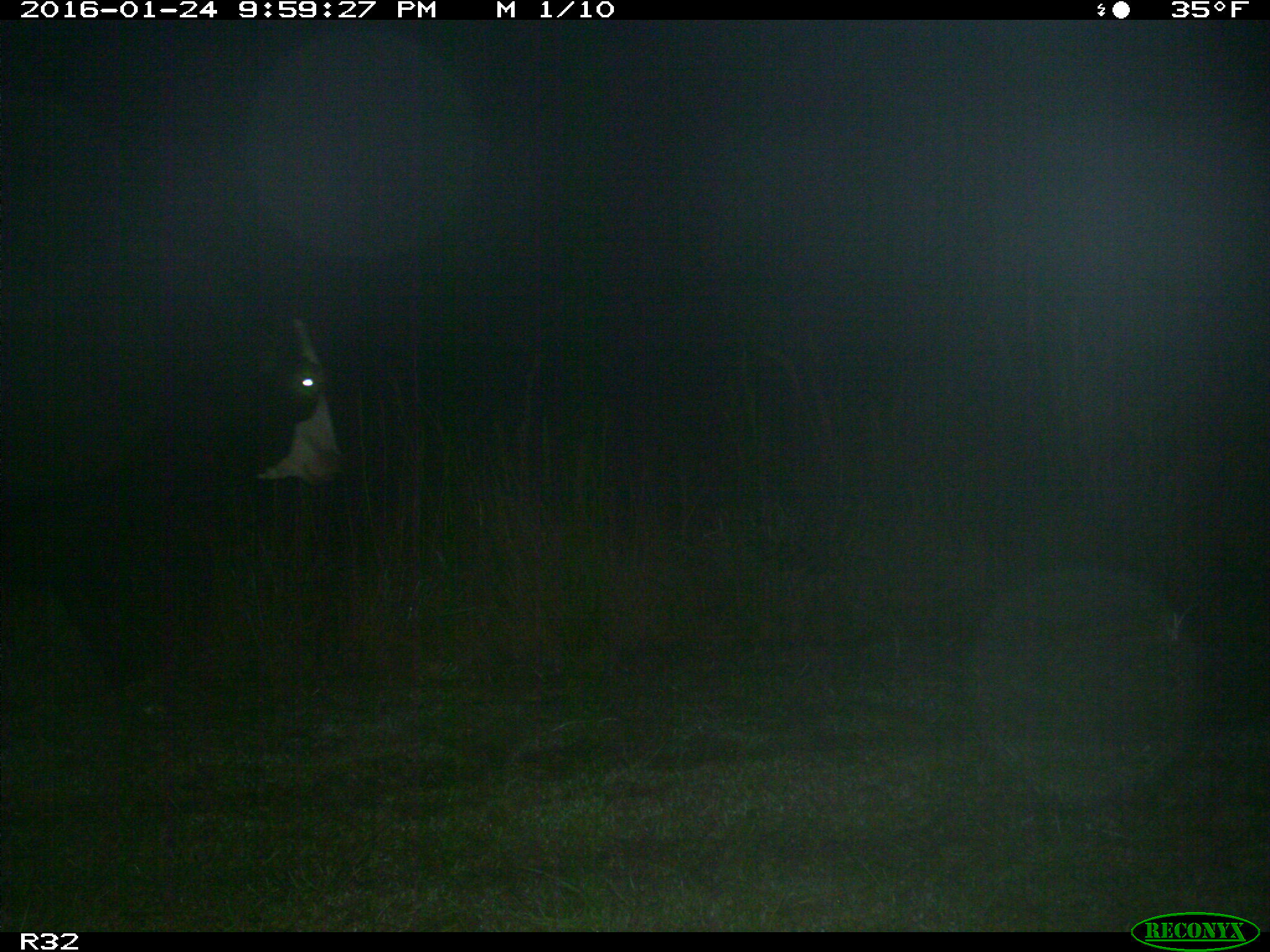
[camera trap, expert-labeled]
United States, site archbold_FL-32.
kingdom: Animalia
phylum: Chordata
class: Mammalia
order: Artiodactyla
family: Bovidae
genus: Bos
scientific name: Bos taurus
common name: domestic cow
Bos taurus (domestic cow).